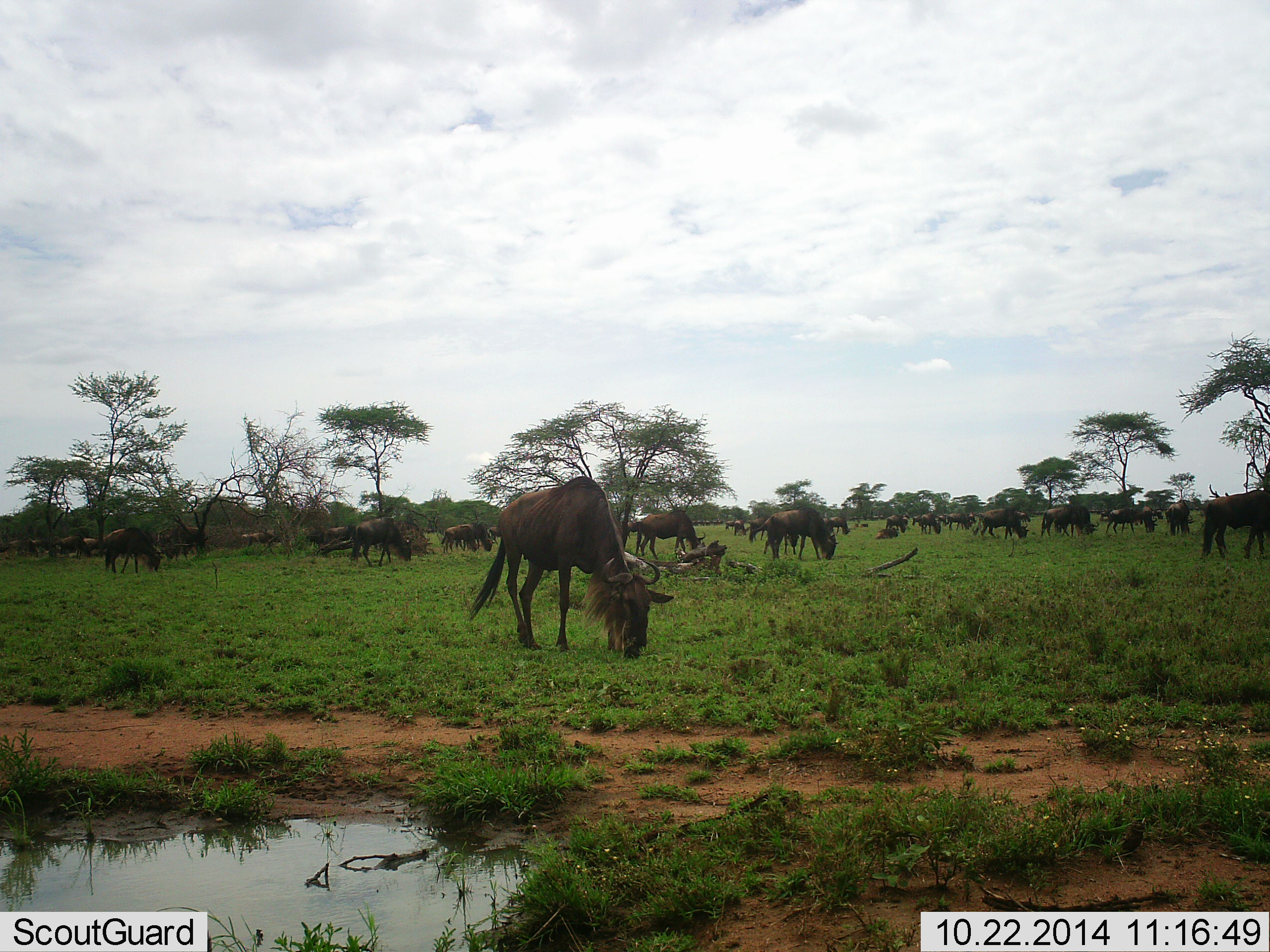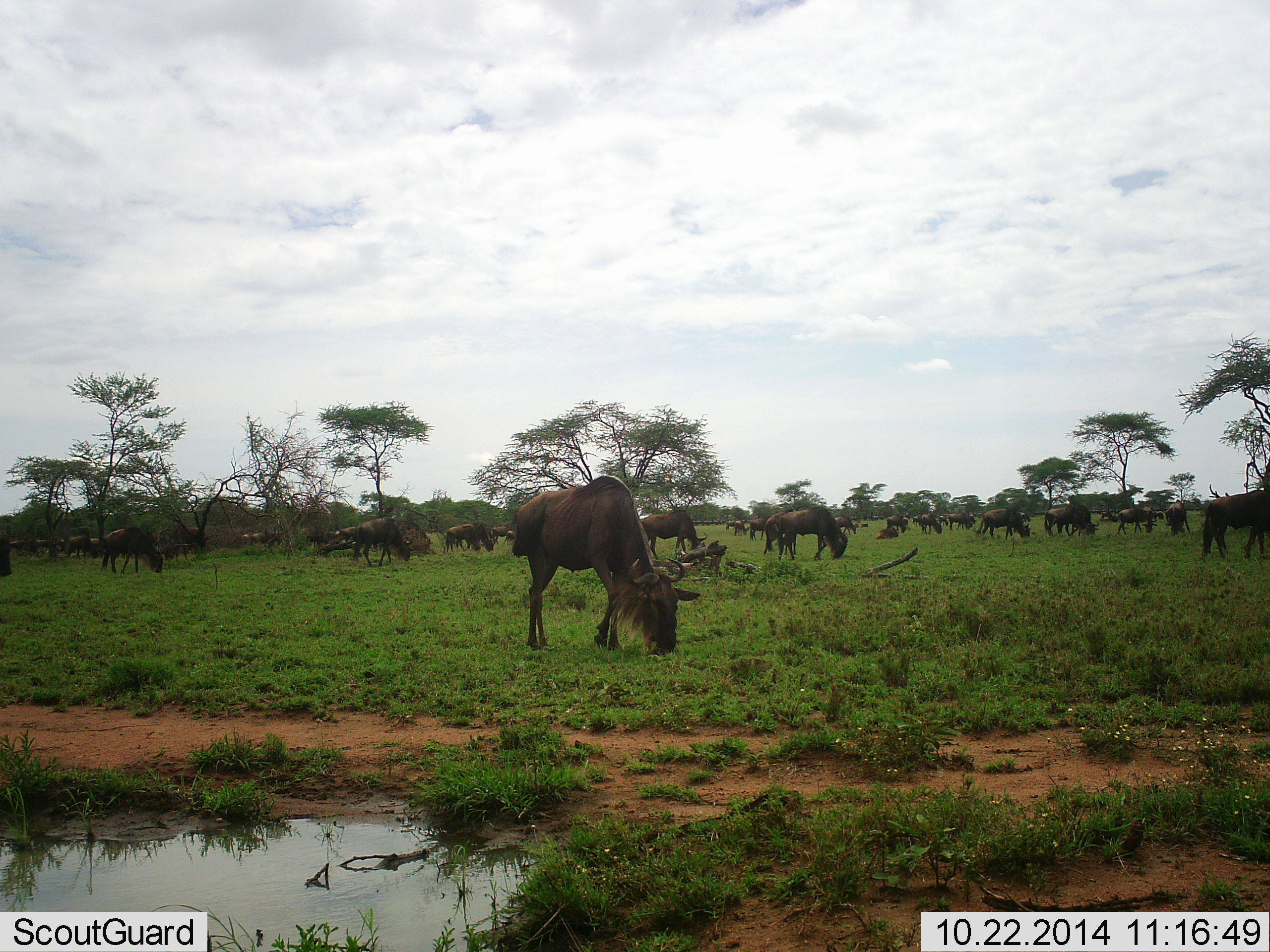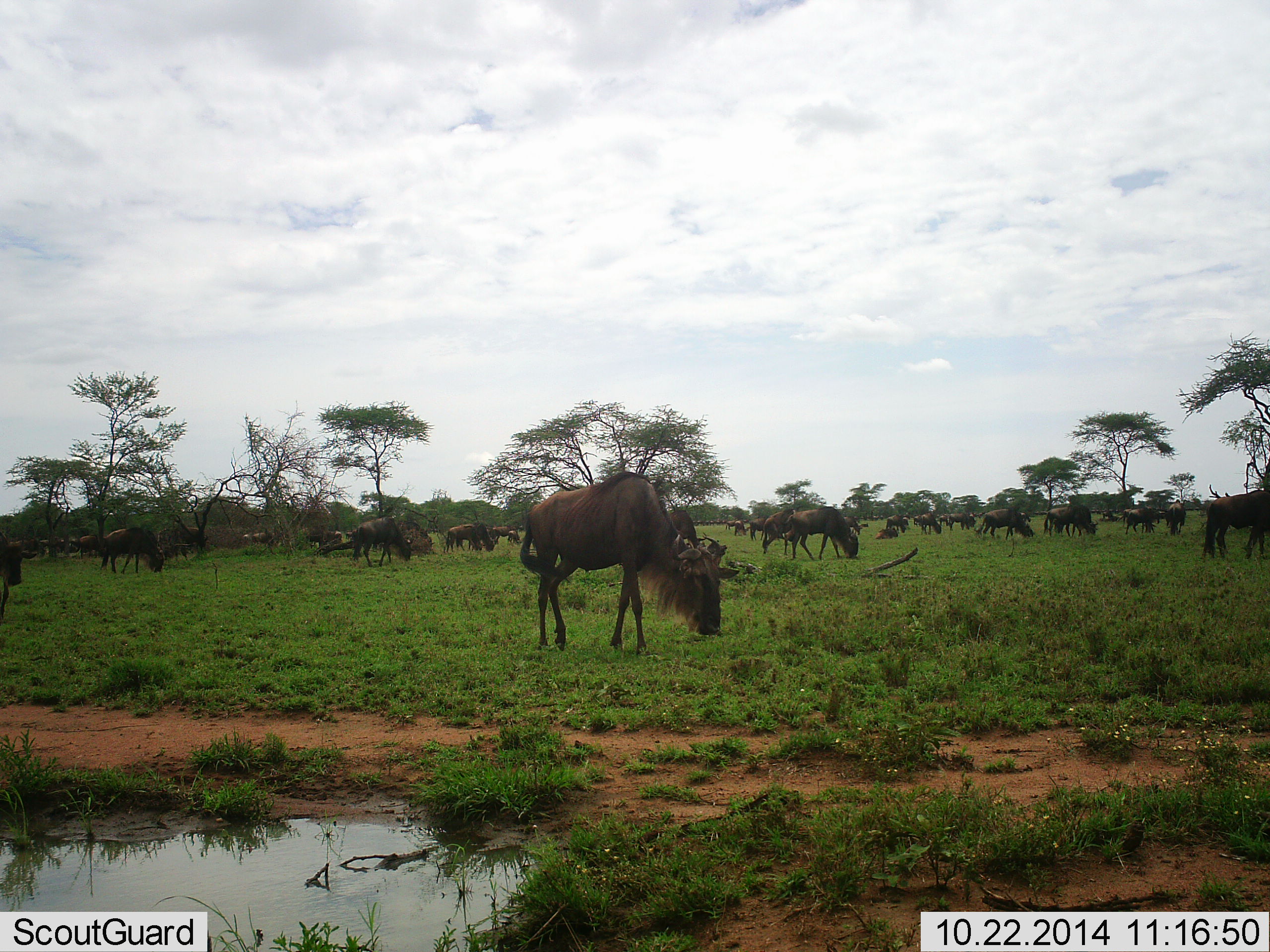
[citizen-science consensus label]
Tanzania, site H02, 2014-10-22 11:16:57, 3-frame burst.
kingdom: Animalia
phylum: Chordata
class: Mammalia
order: Artiodactyla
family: Bovidae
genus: Connochaetes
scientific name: Connochaetes taurinus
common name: blue wildebeest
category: wildebeest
Wildebeest (blue wildebeest) (Connochaetes taurinus), count 11-50. Behavior (volunteer vote fractions): standing 40%, resting 0%, moving 30%, interacting 0%. Young present (vote fraction): 0%. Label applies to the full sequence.